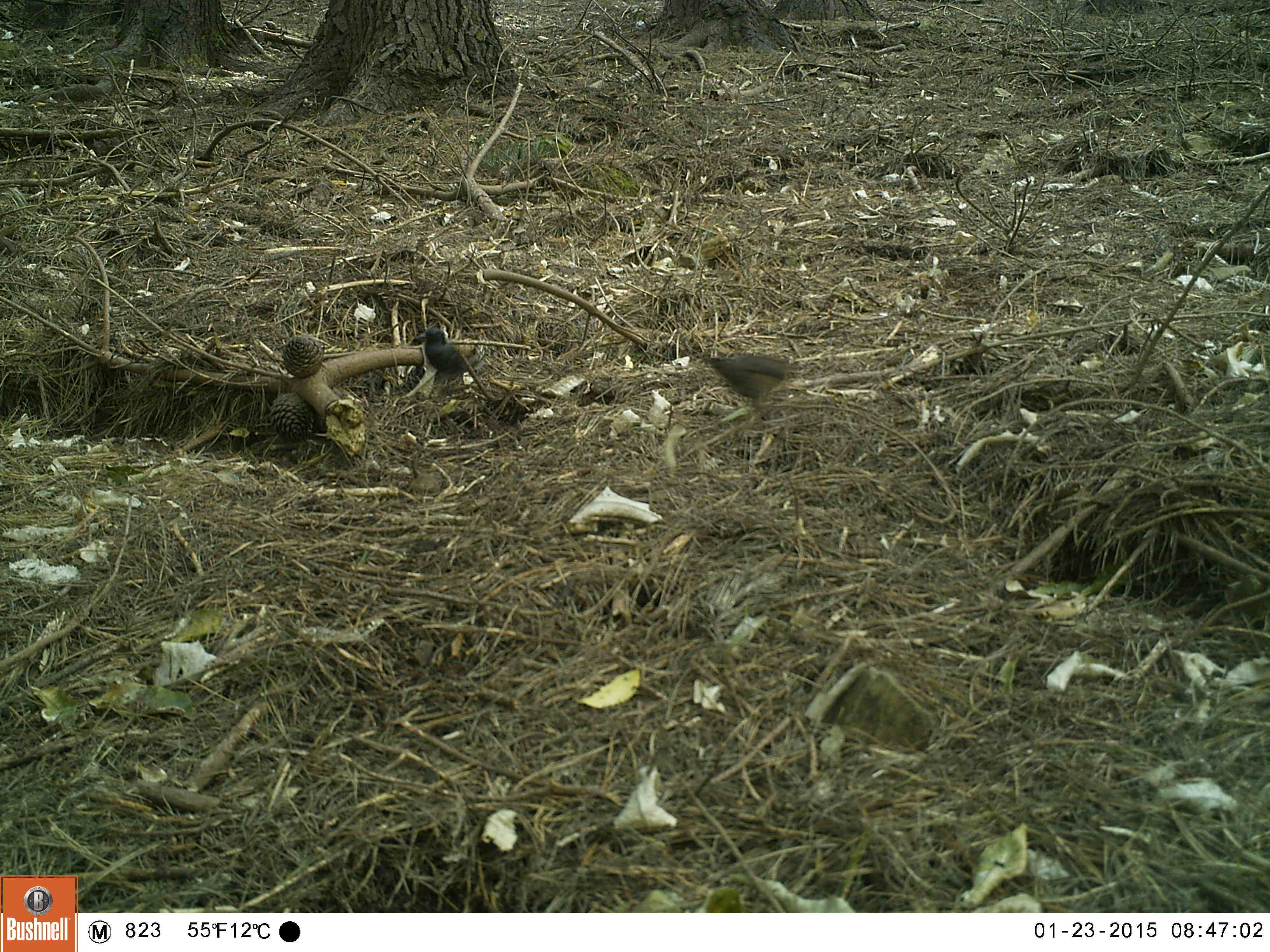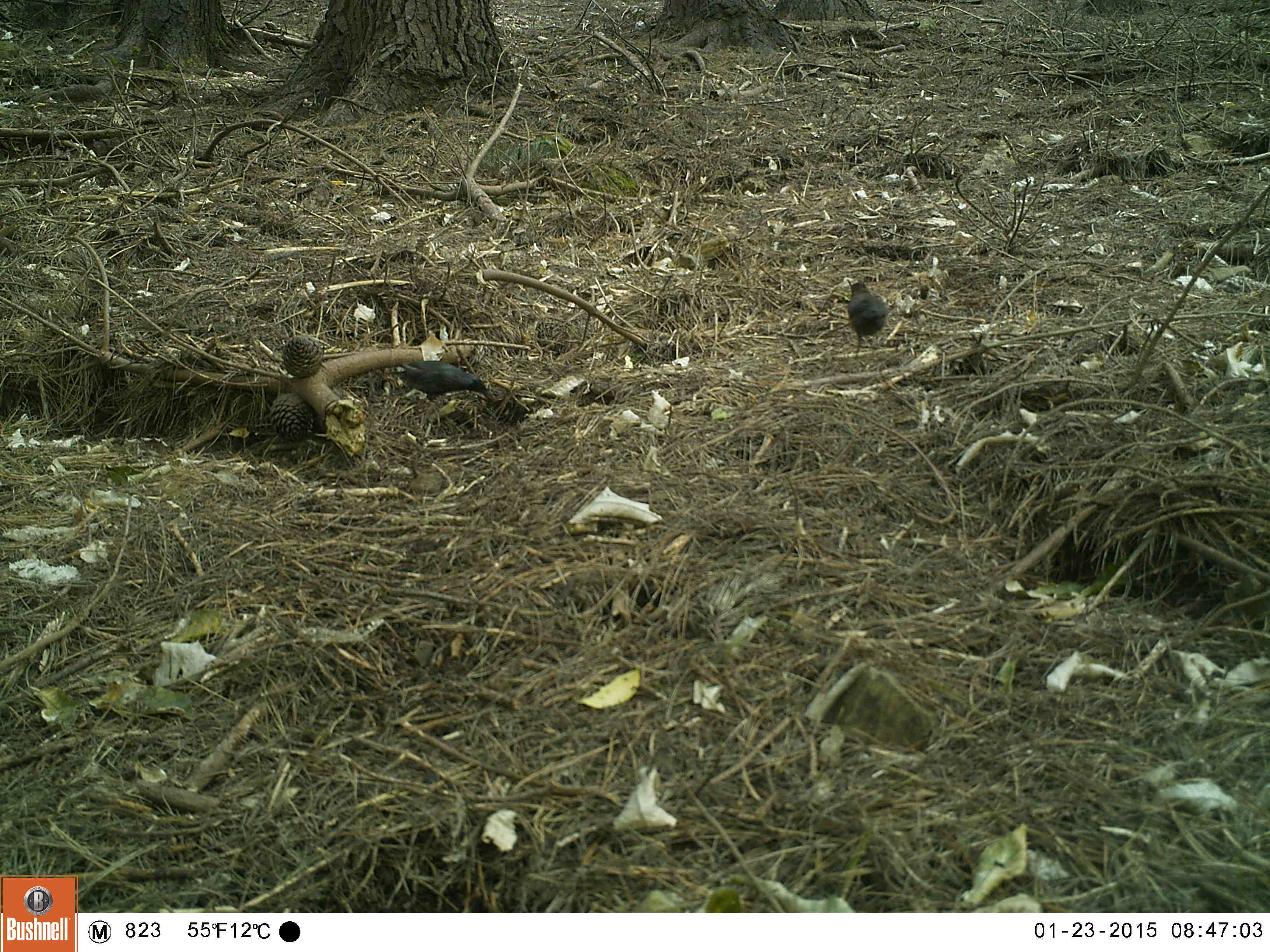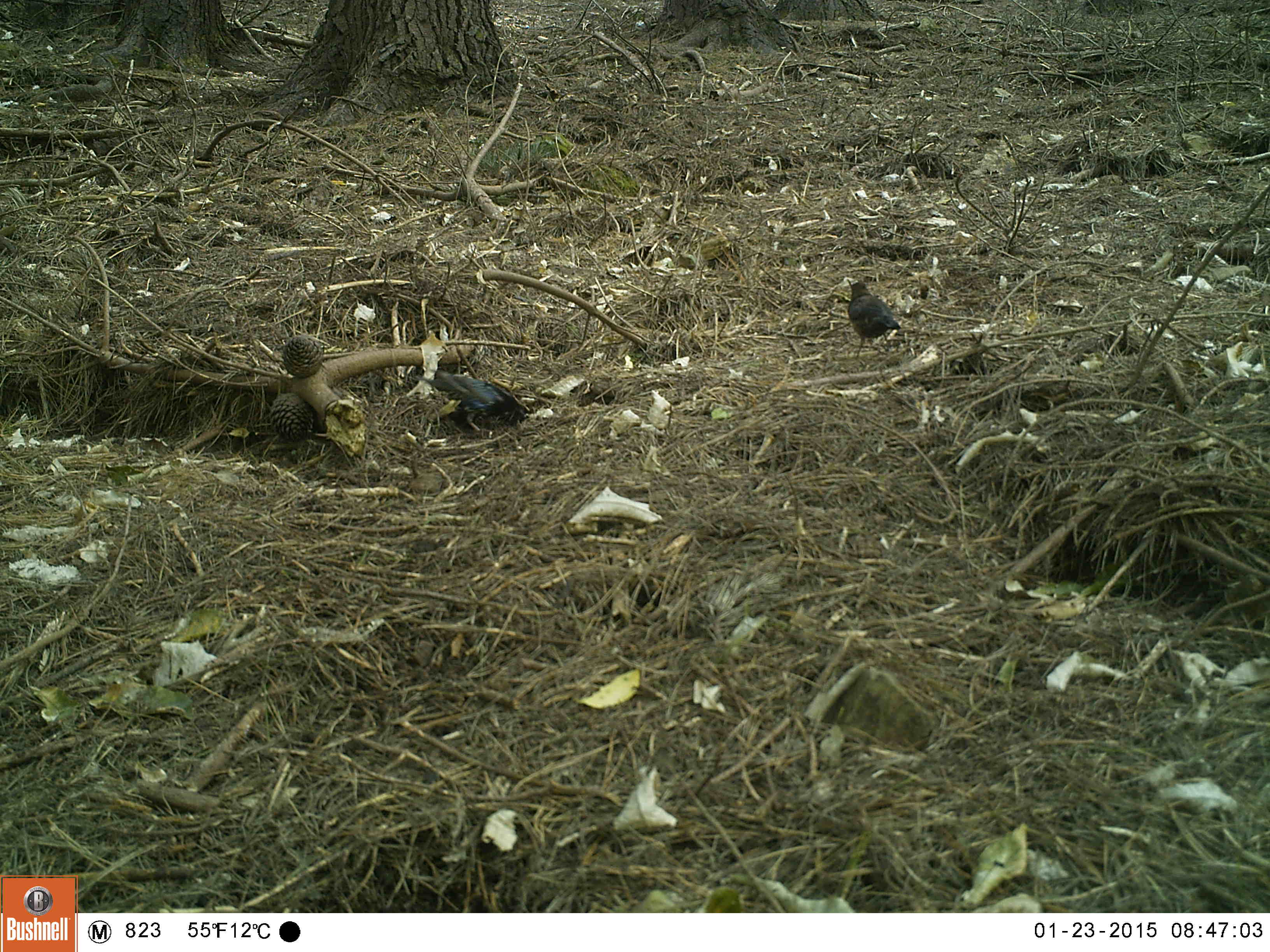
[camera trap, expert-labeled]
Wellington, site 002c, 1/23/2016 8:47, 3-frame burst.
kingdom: Animalia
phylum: Chordata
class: Aves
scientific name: Aves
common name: bird